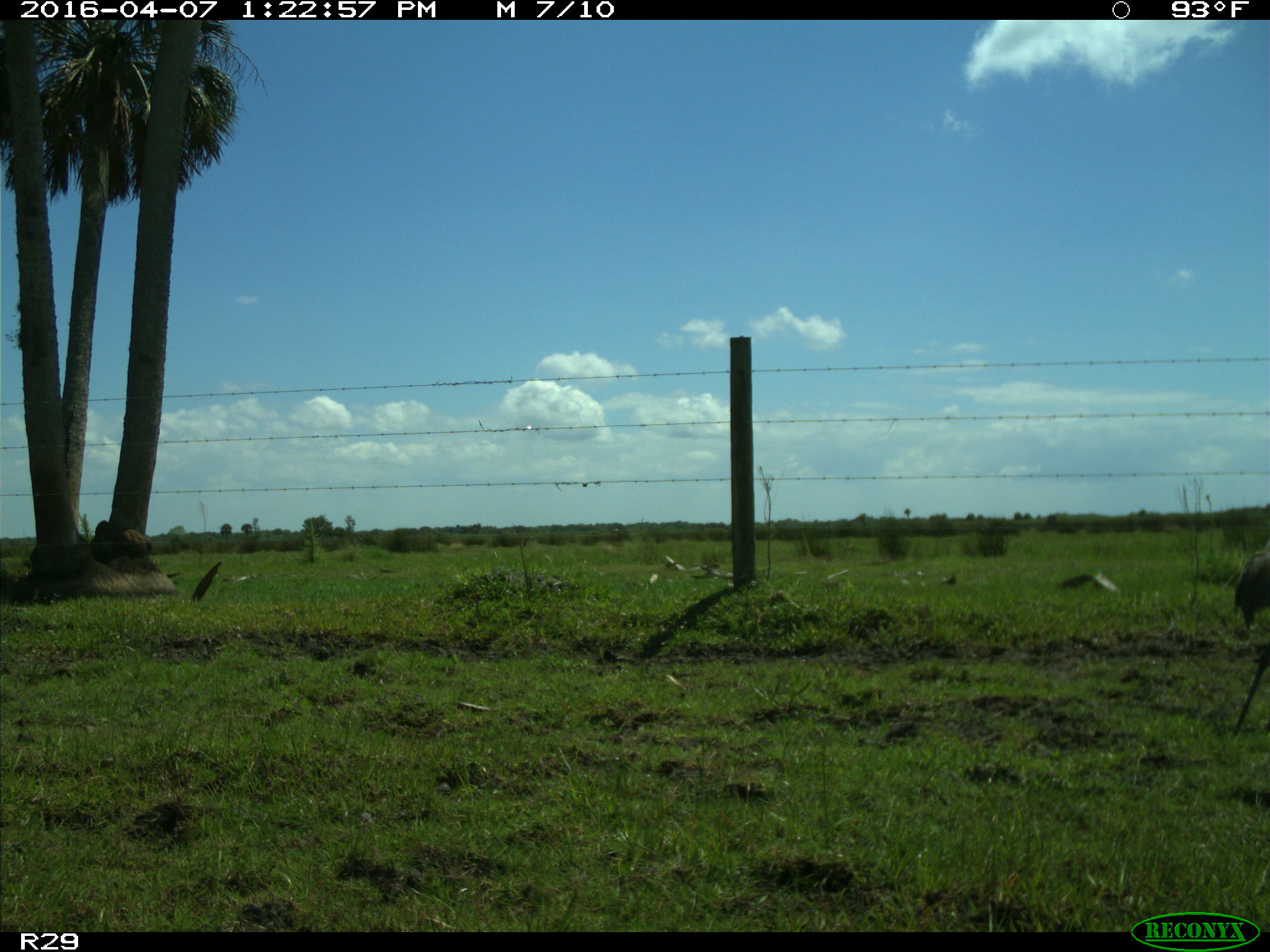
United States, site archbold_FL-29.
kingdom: Animalia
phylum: Chordata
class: Aves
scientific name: Aves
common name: birds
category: unidentified bird